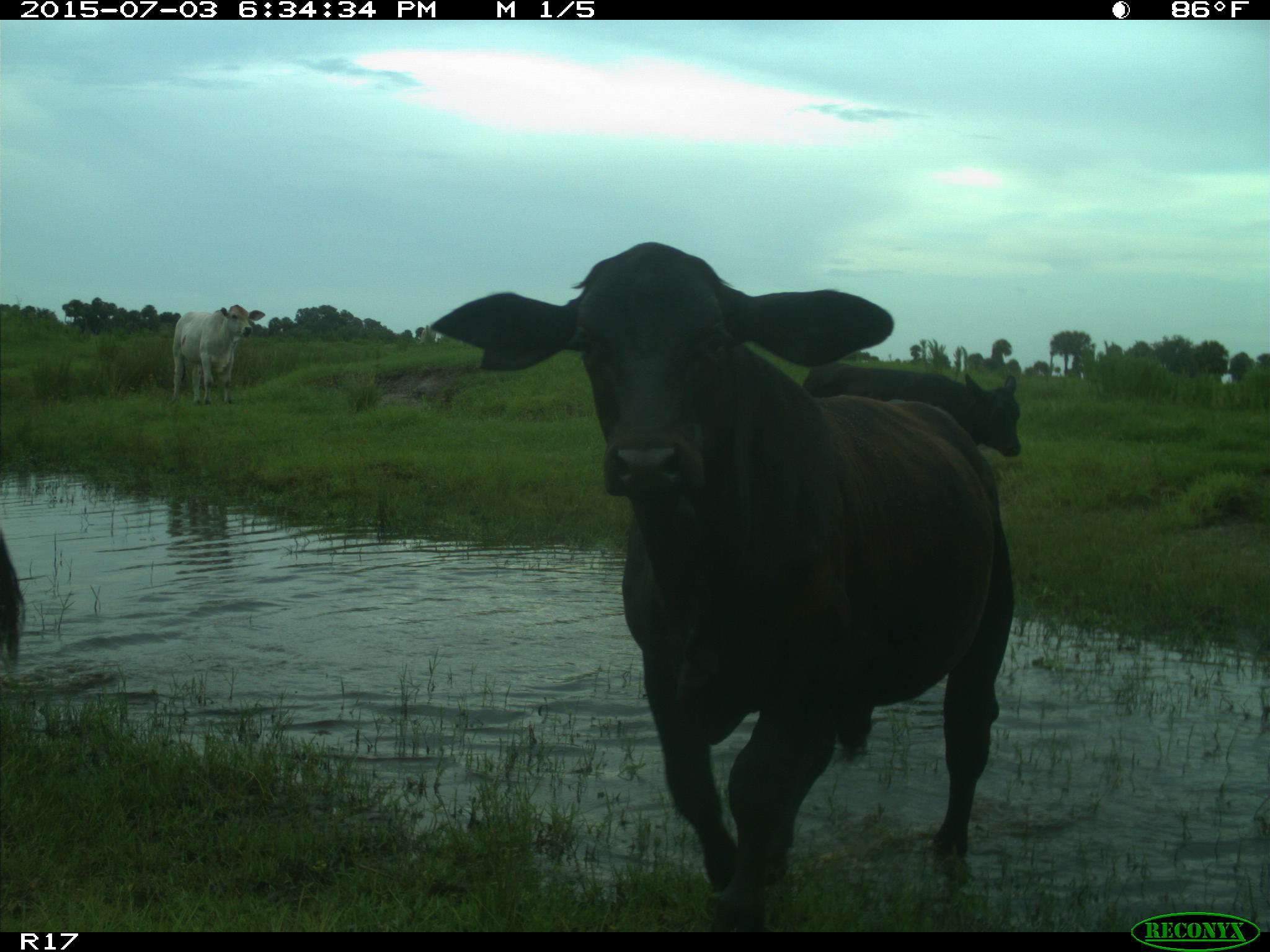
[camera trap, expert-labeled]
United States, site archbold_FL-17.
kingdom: Animalia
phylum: Chordata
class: Mammalia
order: Artiodactyla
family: Bovidae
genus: Bos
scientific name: Bos taurus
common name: domestic cow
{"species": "Bos taurus (domestic cow)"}